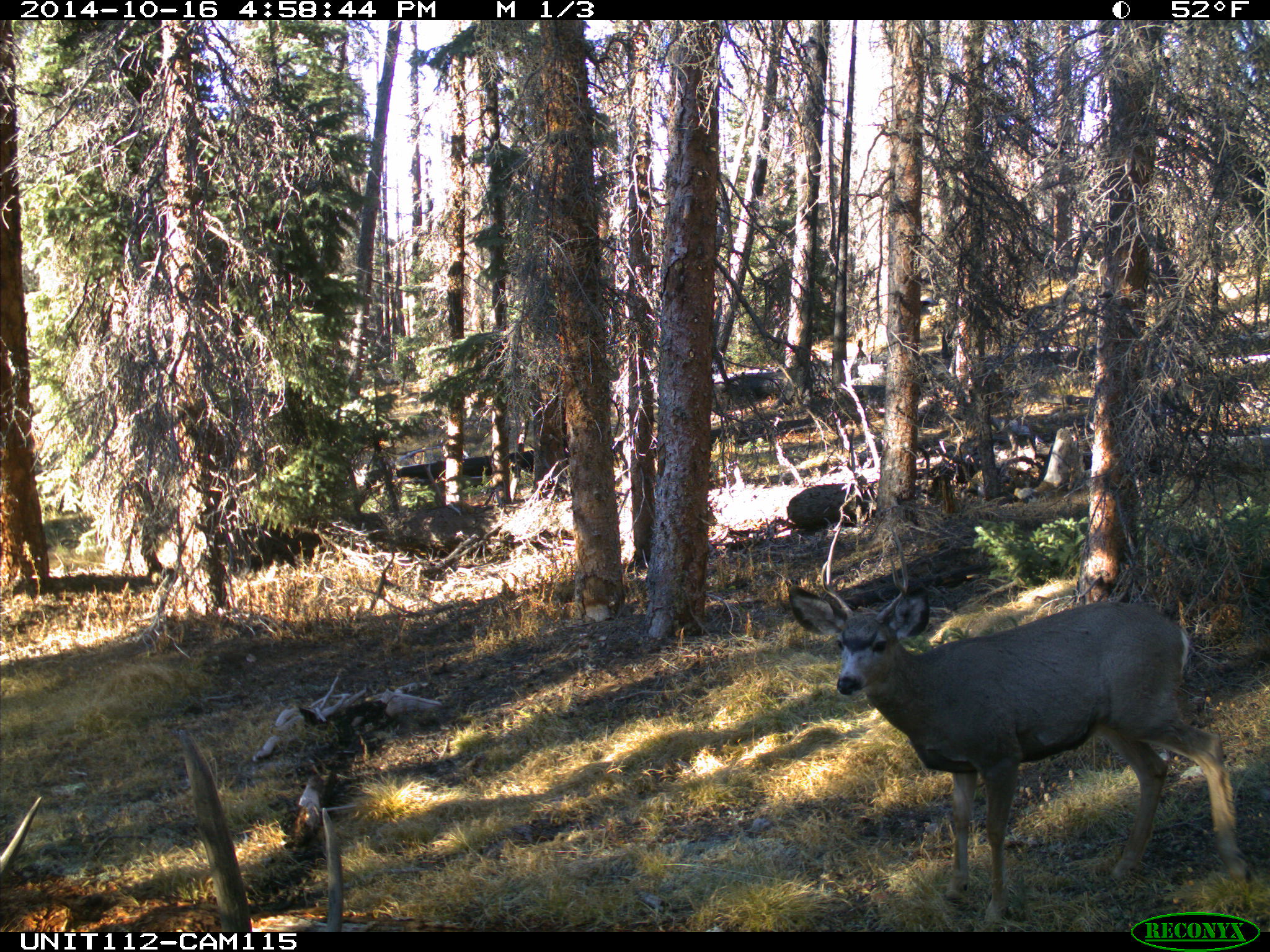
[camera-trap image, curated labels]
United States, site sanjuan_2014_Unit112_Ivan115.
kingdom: Animalia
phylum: Chordata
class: Mammalia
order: Artiodactyla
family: Cervidae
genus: Odocoileus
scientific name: Odocoileus hemionus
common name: mule deer